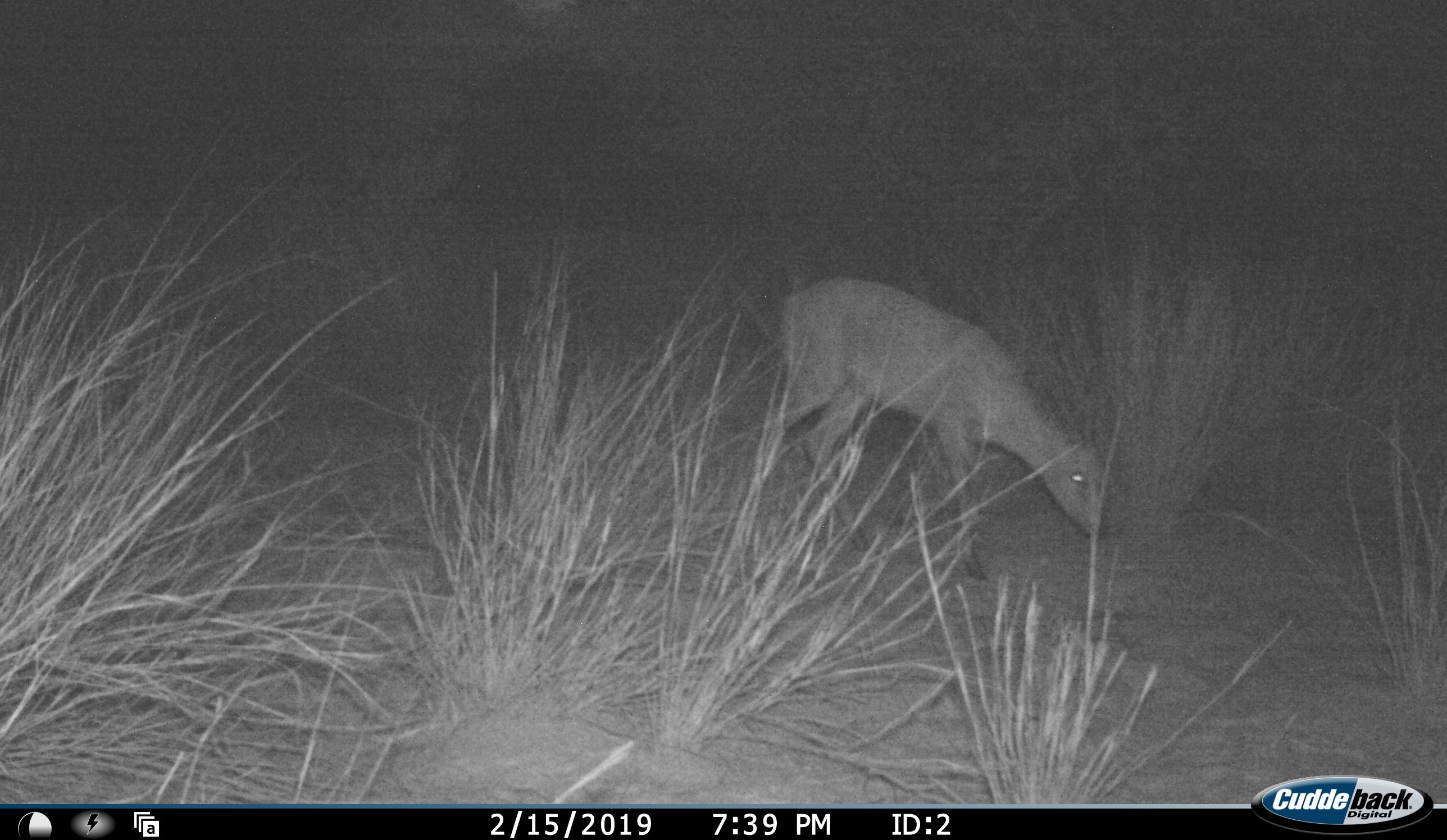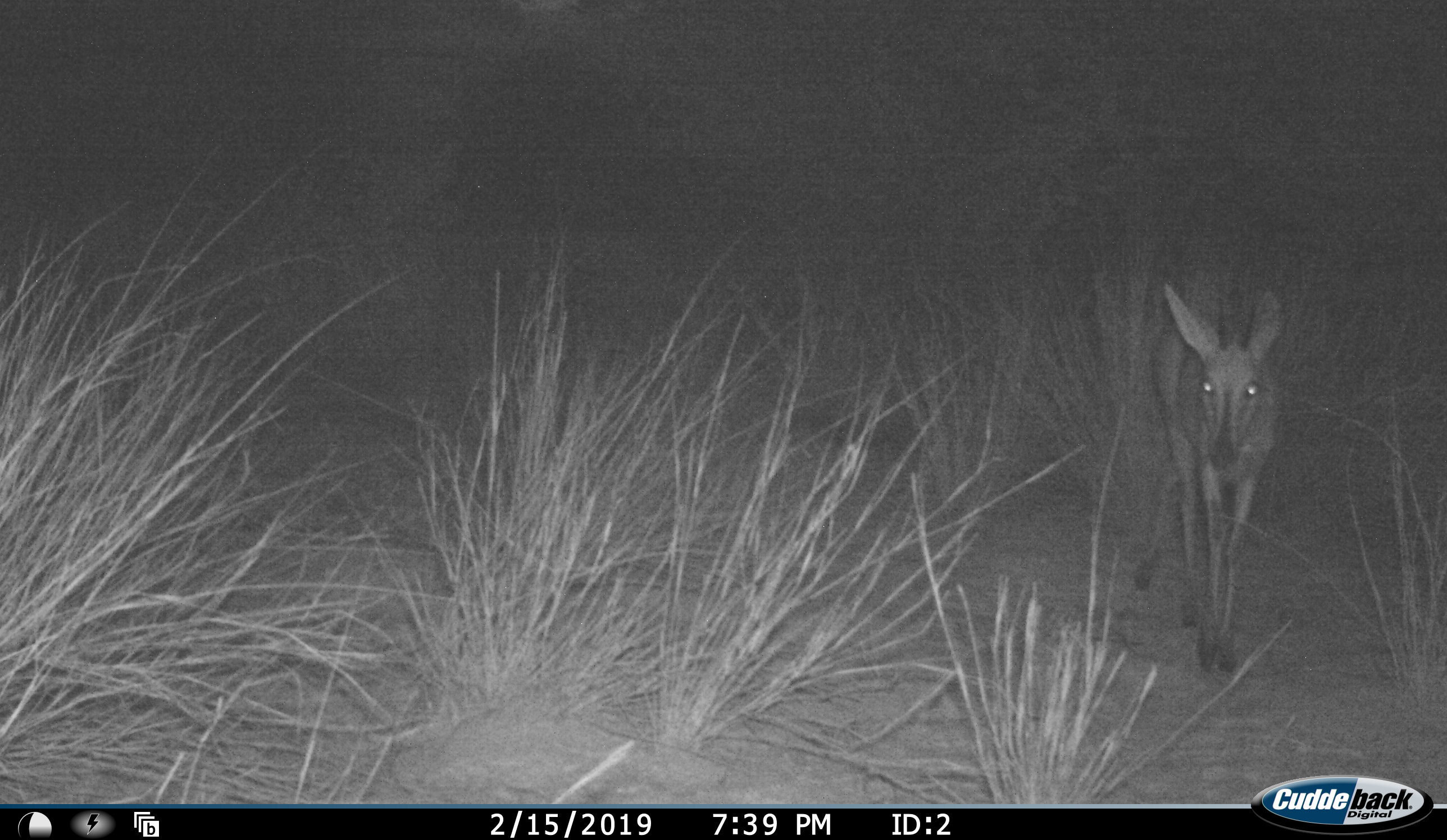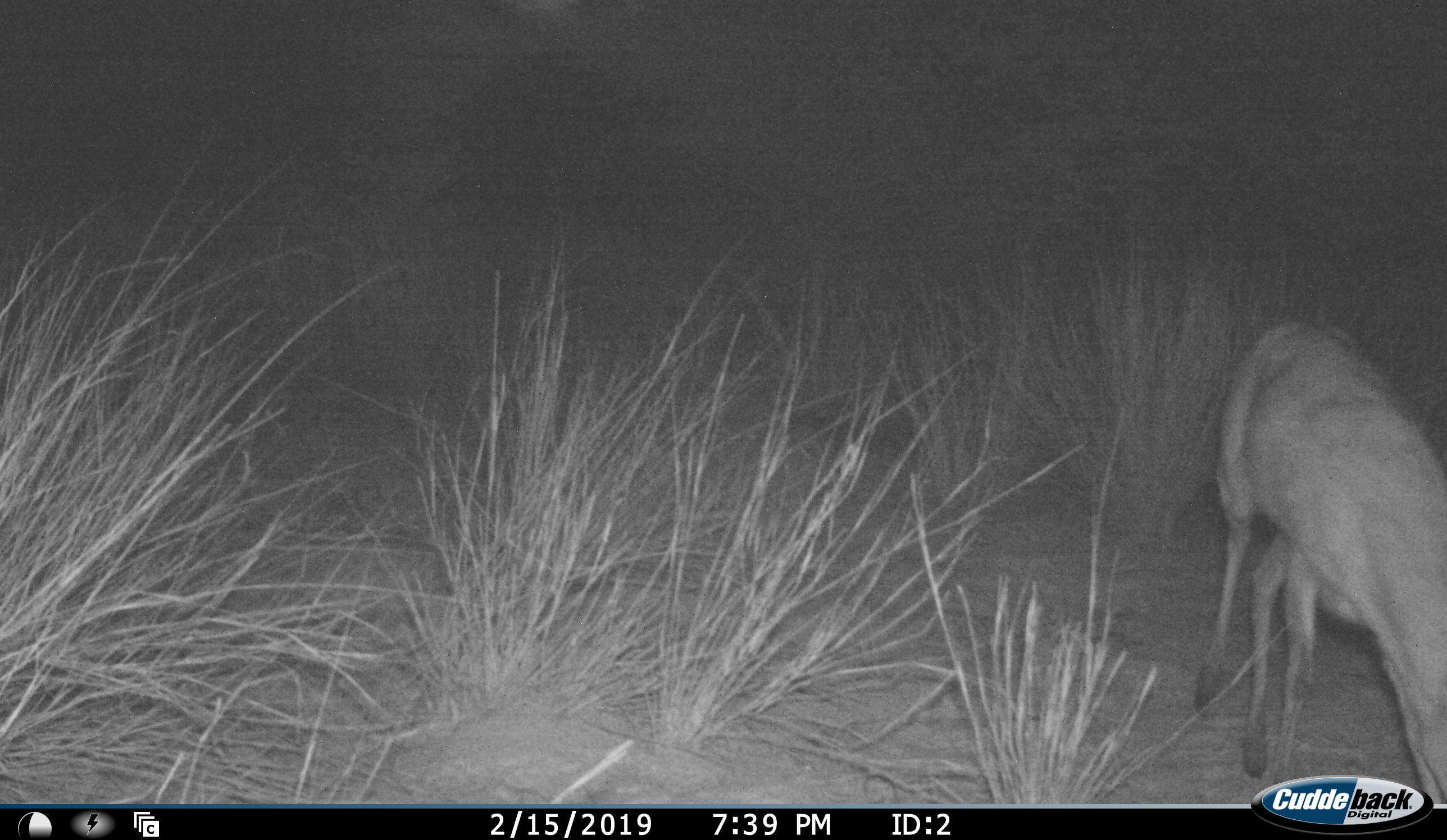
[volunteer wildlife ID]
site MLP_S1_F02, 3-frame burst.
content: unidentified animal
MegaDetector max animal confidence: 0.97